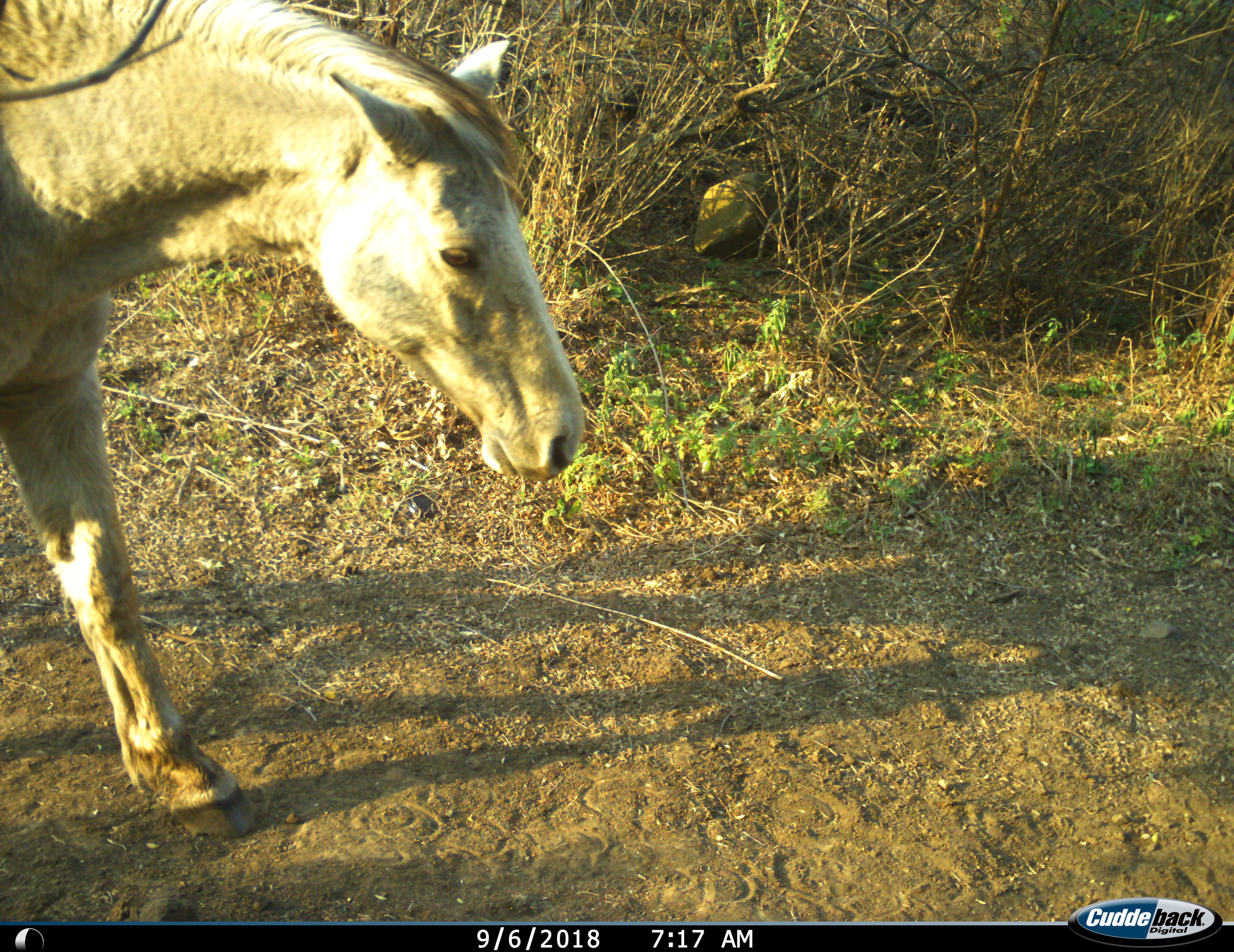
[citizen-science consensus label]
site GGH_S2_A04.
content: unidentified animal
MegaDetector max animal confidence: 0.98